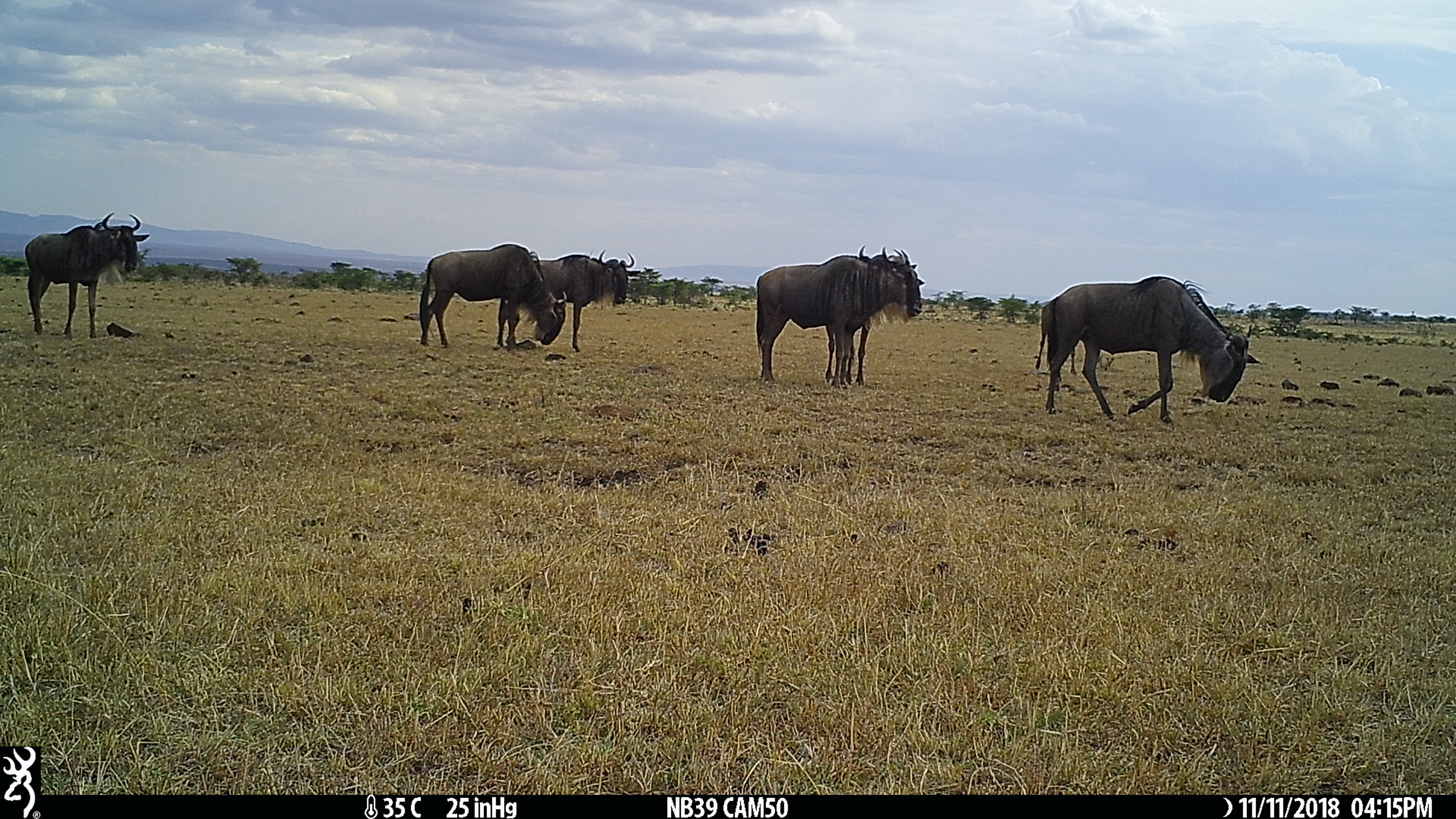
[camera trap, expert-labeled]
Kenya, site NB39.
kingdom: Animalia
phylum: Chordata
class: Mammalia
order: Artiodactyla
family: Bovidae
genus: Connochaetes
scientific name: Connochaetes taurinus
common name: blue wildebeest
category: wildebeest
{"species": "wildebeest (blue wildebeest) (Connochaetes taurinus)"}